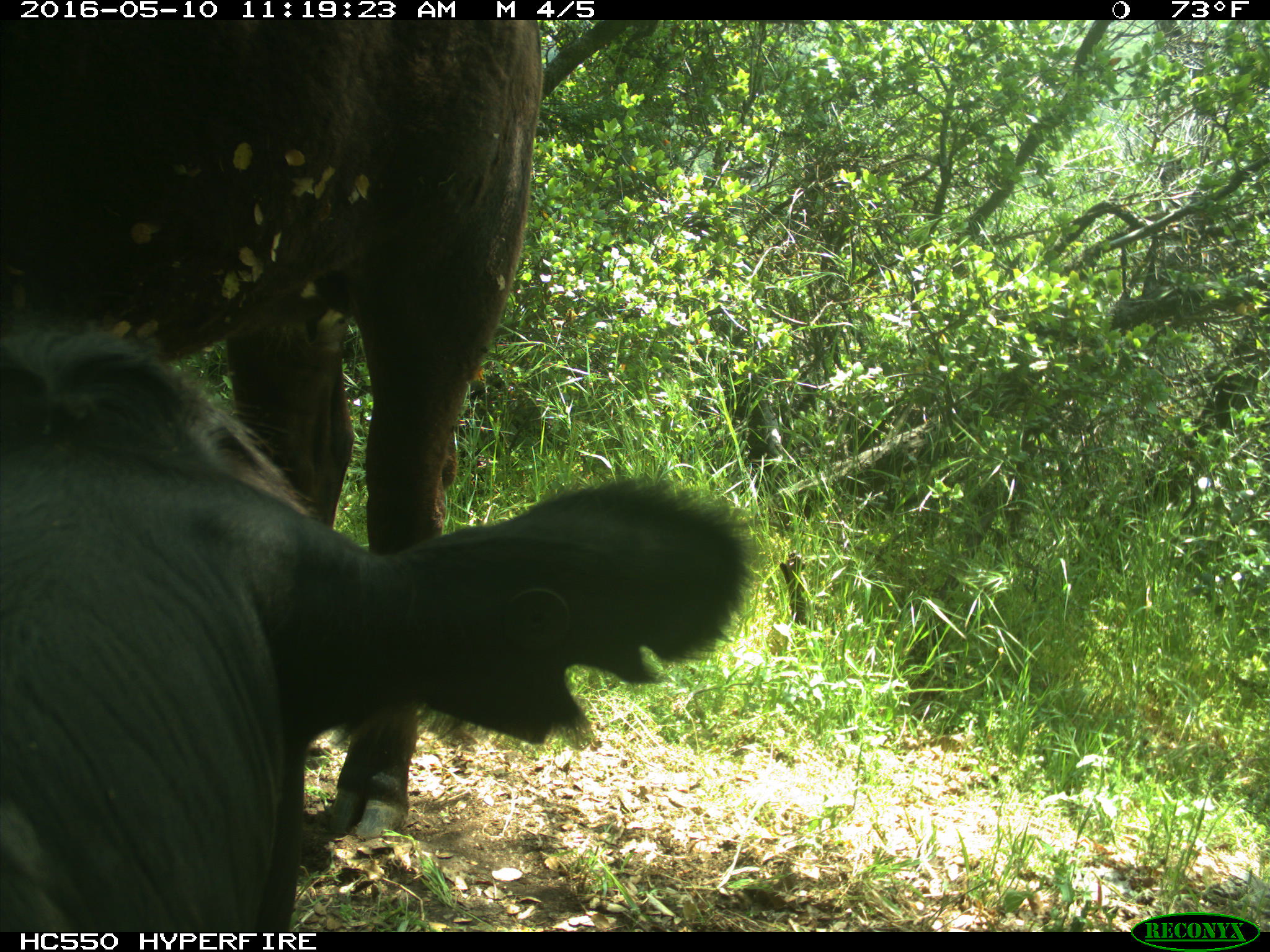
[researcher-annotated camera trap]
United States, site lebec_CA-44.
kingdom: Animalia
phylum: Chordata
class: Mammalia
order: Artiodactyla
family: Bovidae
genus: Bos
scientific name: Bos taurus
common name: domestic cow